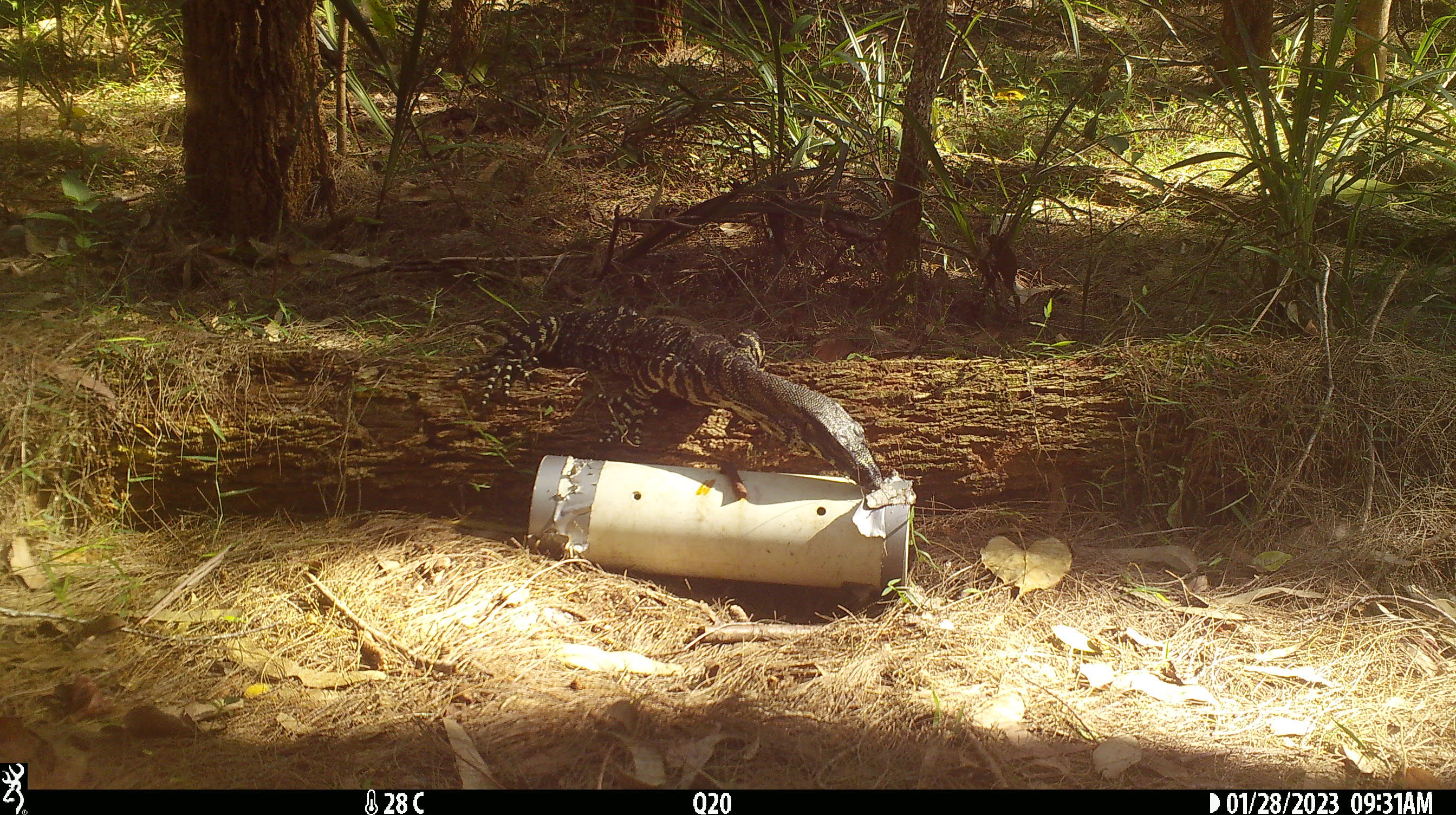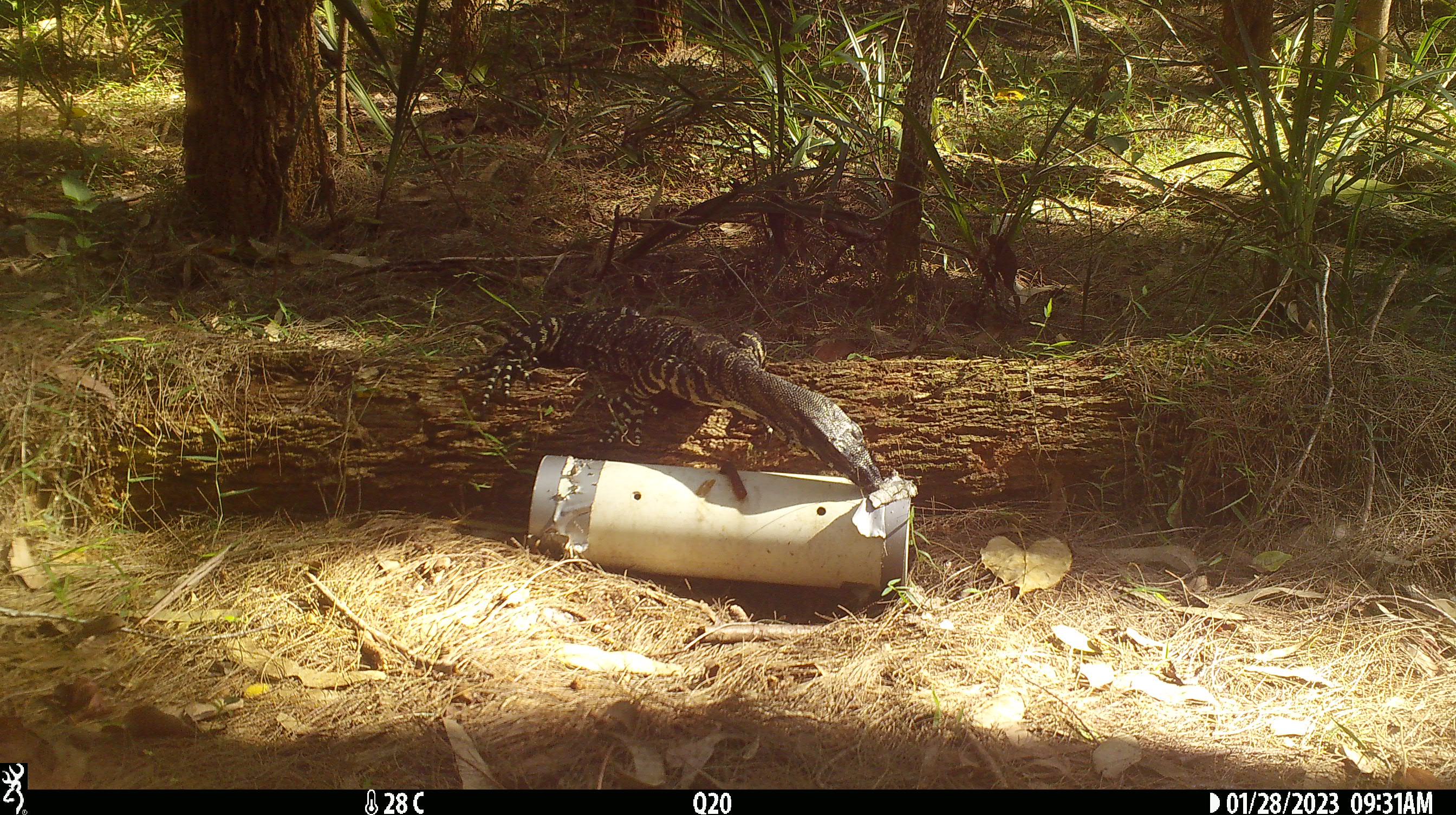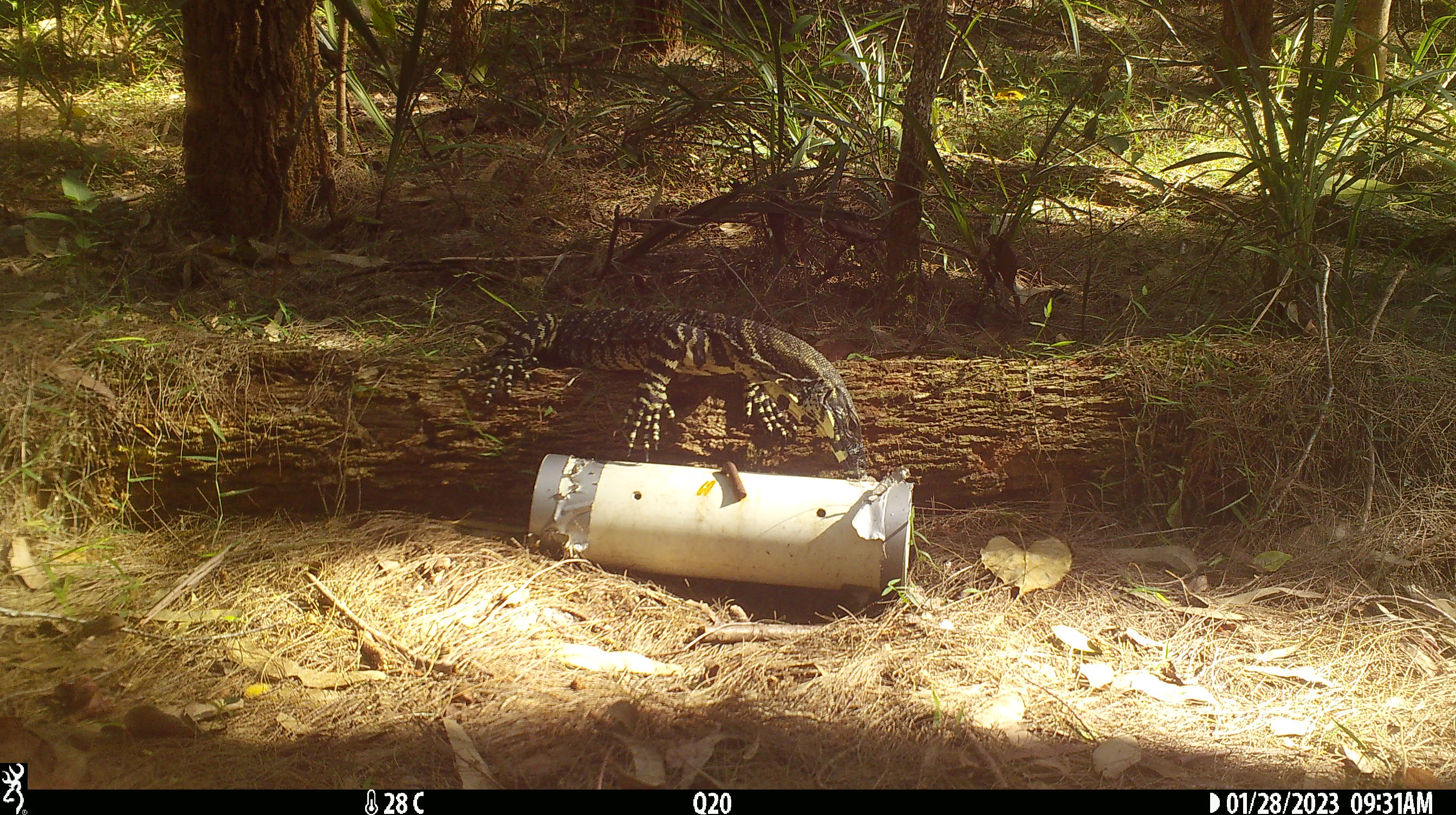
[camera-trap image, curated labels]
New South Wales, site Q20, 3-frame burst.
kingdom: Animalia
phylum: Chordata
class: Reptilia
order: Squamata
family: Varanidae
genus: Varanus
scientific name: Varanus varius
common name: lace monitor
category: goanna